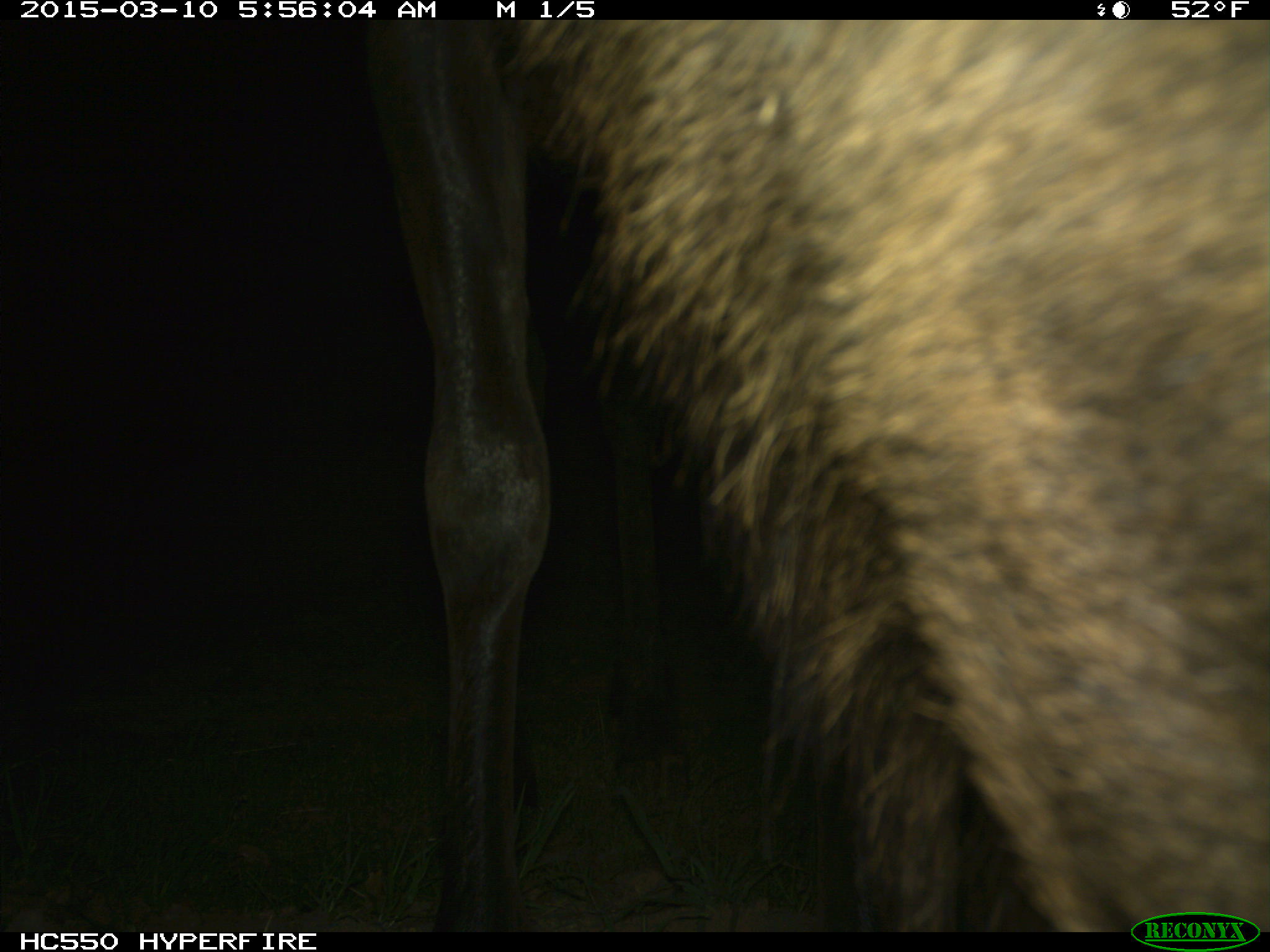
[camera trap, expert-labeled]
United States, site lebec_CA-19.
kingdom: Animalia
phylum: Chordata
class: Mammalia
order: Artiodactyla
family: Cervidae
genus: Cervus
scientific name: Cervus canadensis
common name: elk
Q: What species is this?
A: Cervus canadensis (elk).